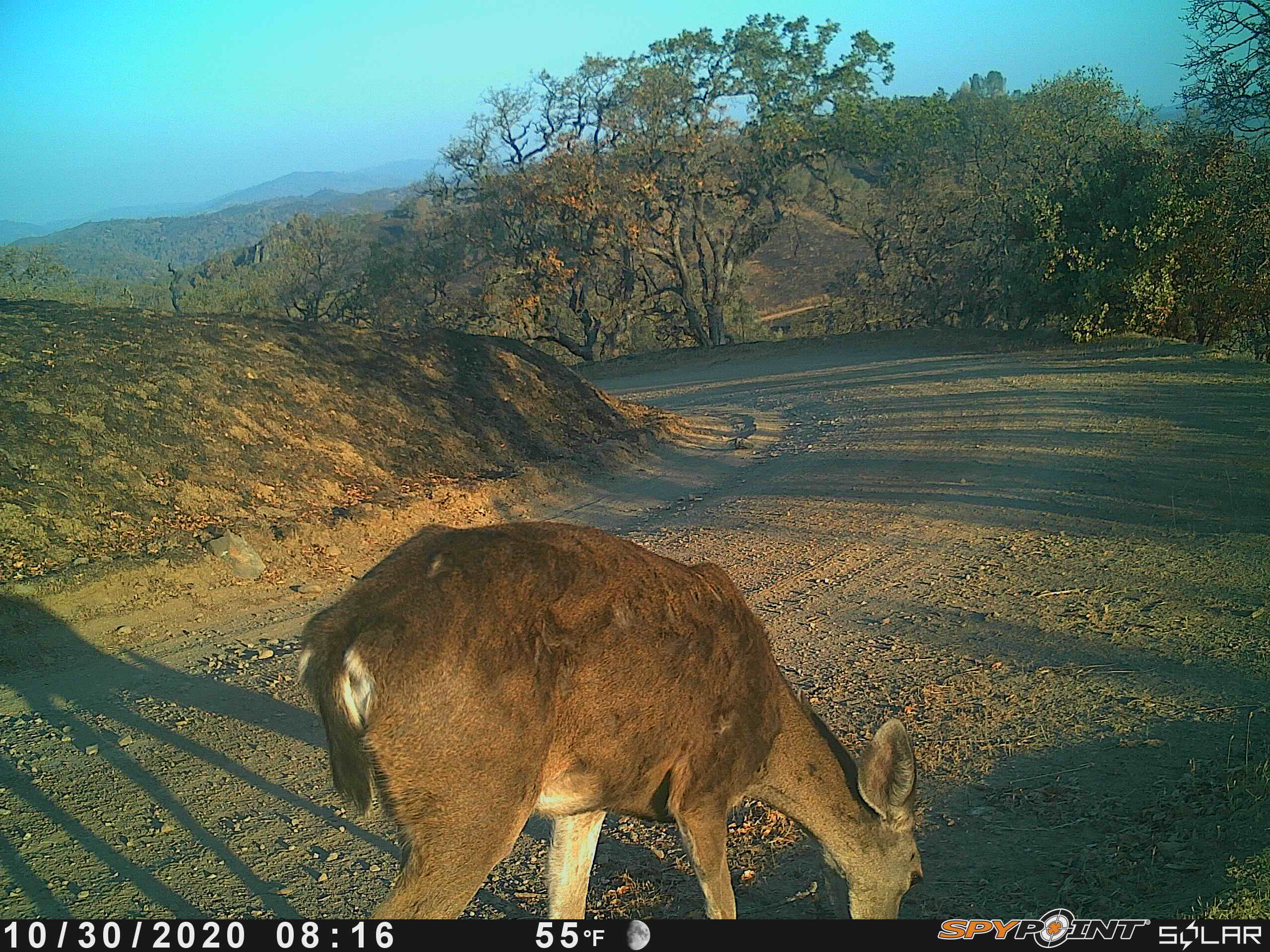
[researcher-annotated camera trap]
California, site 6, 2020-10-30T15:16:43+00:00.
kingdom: Animalia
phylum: Chordata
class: Mammalia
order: Artiodactyla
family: Cervidae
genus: Odocoileus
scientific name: Odocoileus hemionus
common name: mule deer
Mule deer (Odocoileus hemionus).